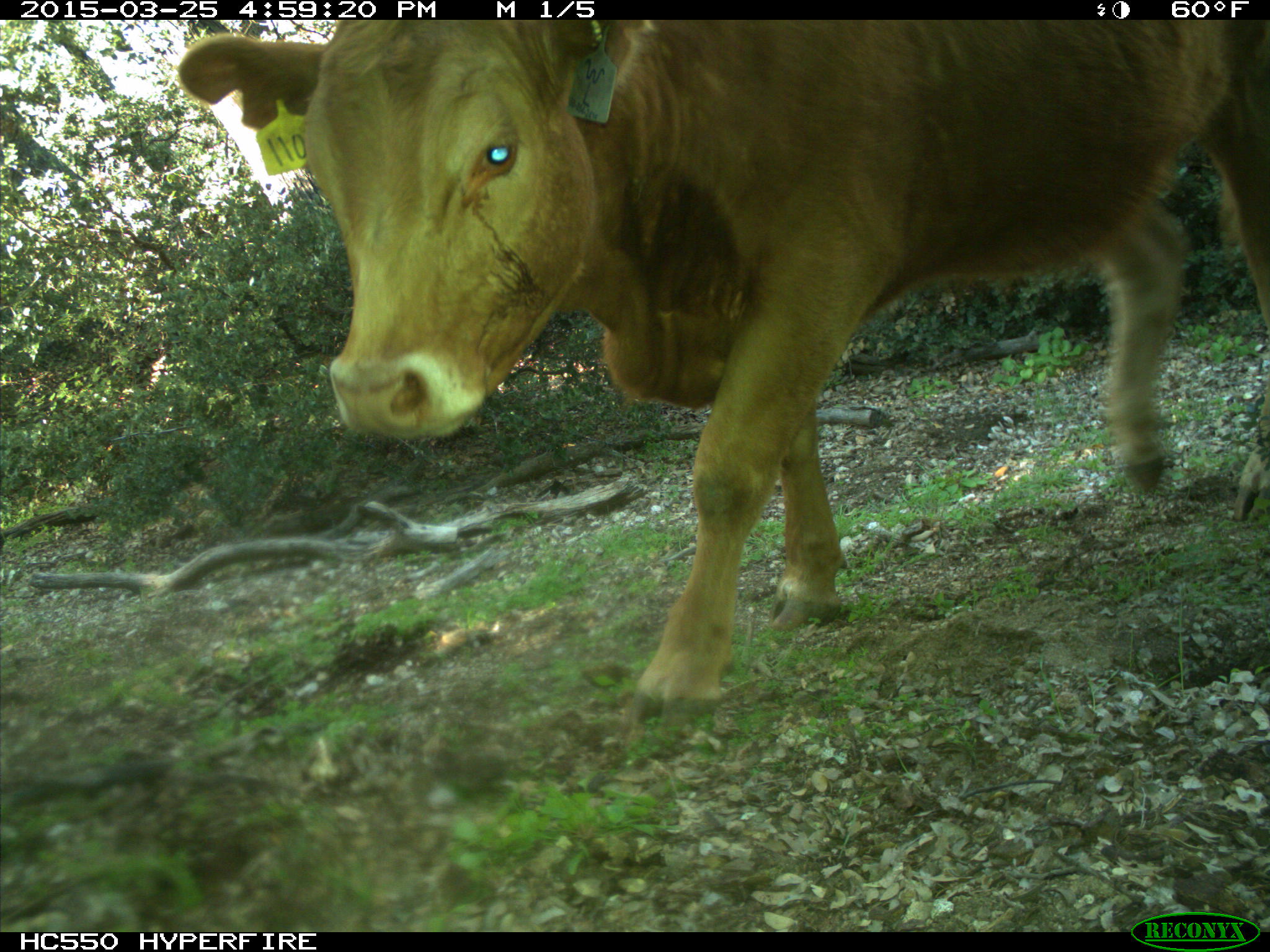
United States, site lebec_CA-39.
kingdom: Animalia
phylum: Chordata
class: Mammalia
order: Artiodactyla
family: Bovidae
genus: Bos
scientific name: Bos taurus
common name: domestic cow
Bos taurus (domestic cow).